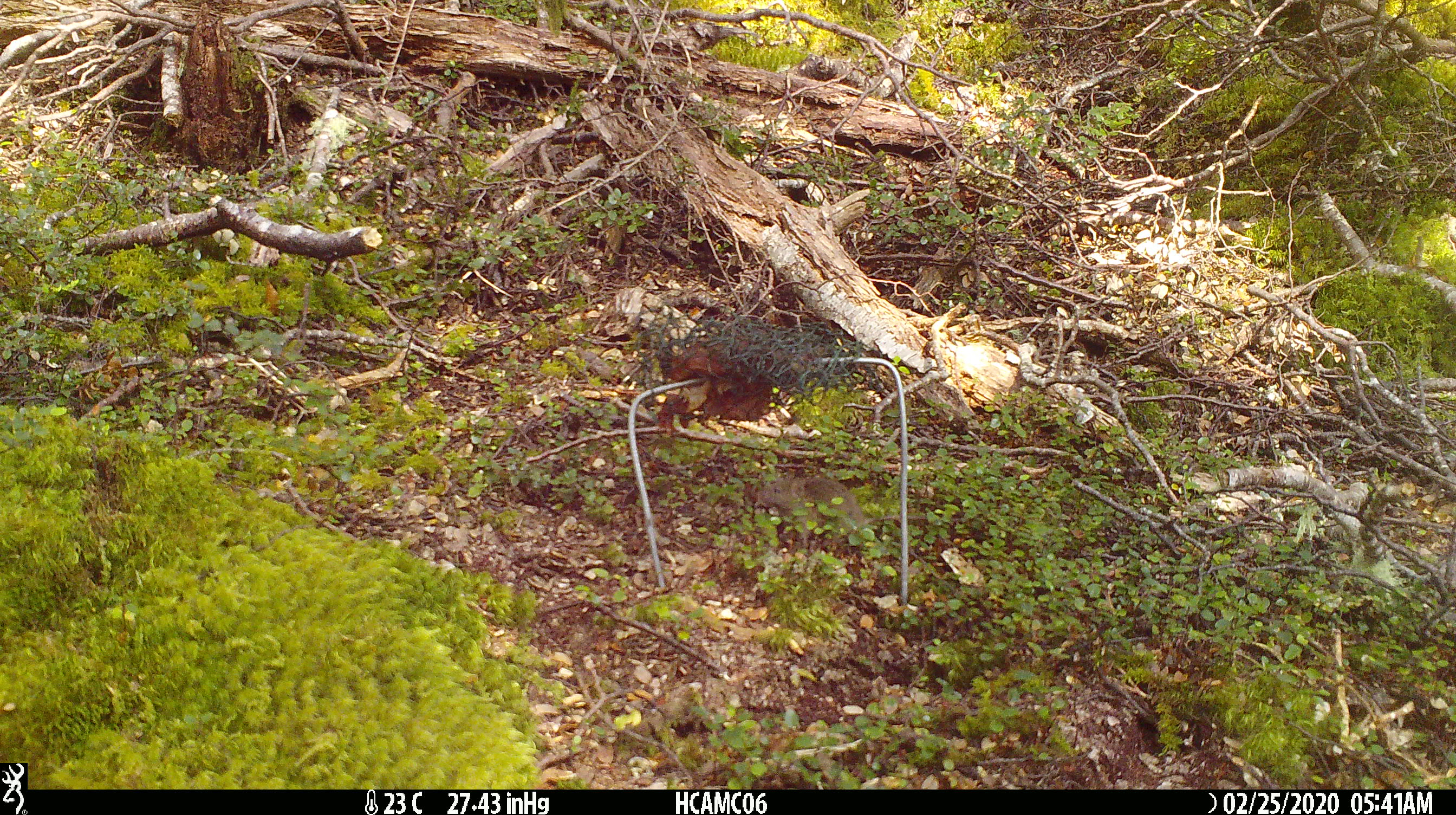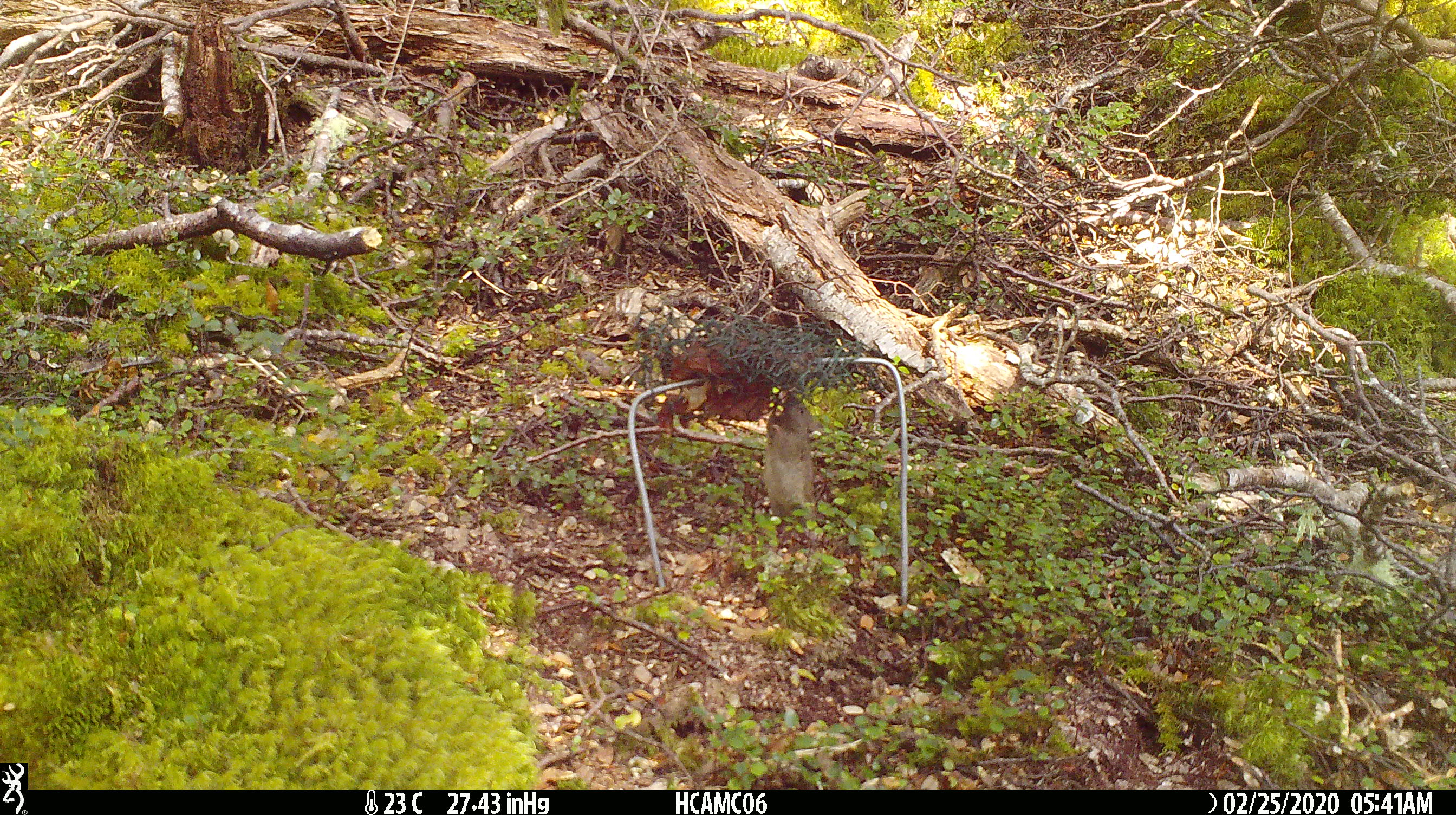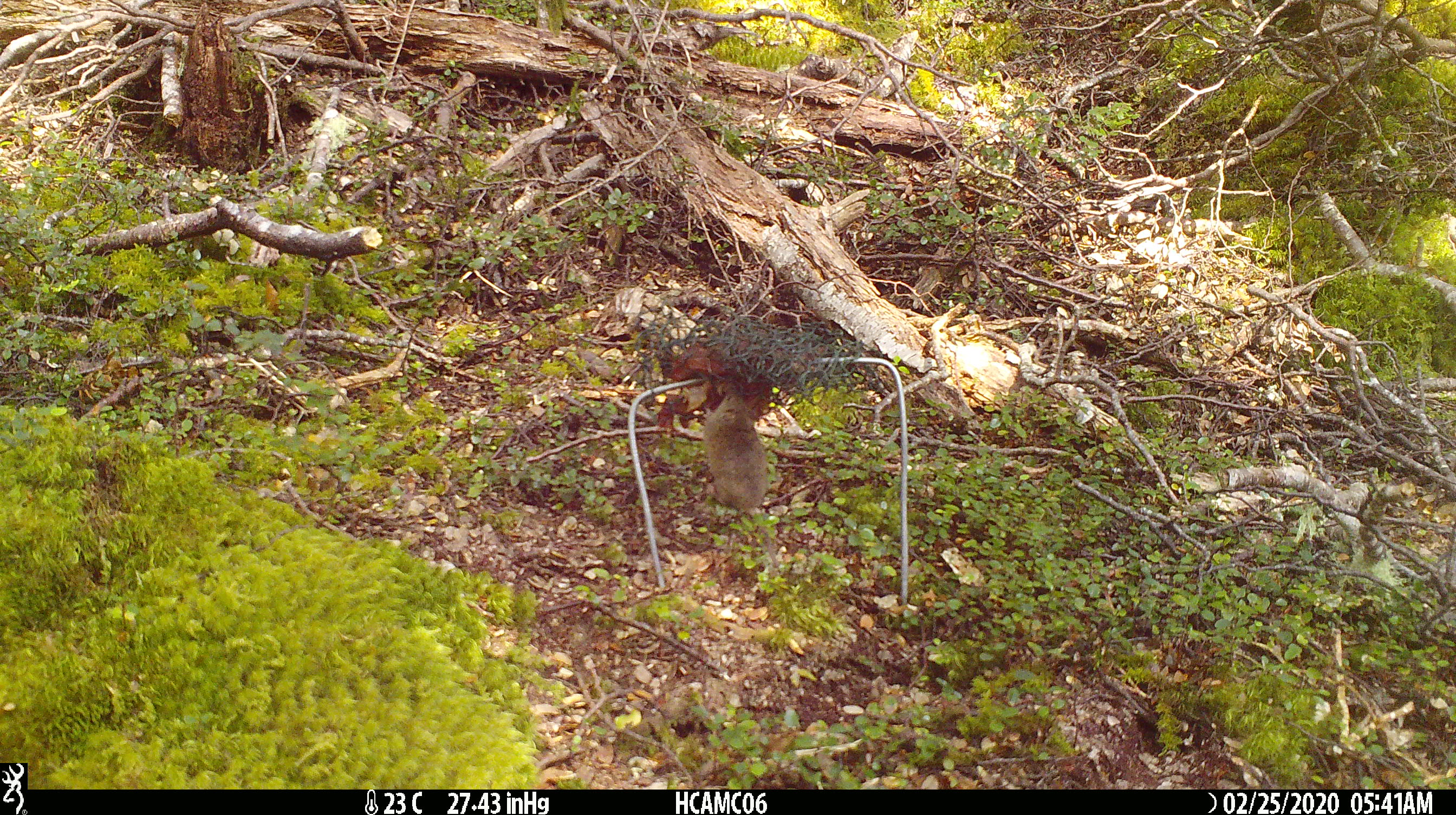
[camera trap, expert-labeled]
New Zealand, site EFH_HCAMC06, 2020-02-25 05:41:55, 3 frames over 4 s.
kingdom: Animalia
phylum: Chordata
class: Mammalia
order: Rodentia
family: Muridae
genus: Mus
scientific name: Mus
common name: mouse